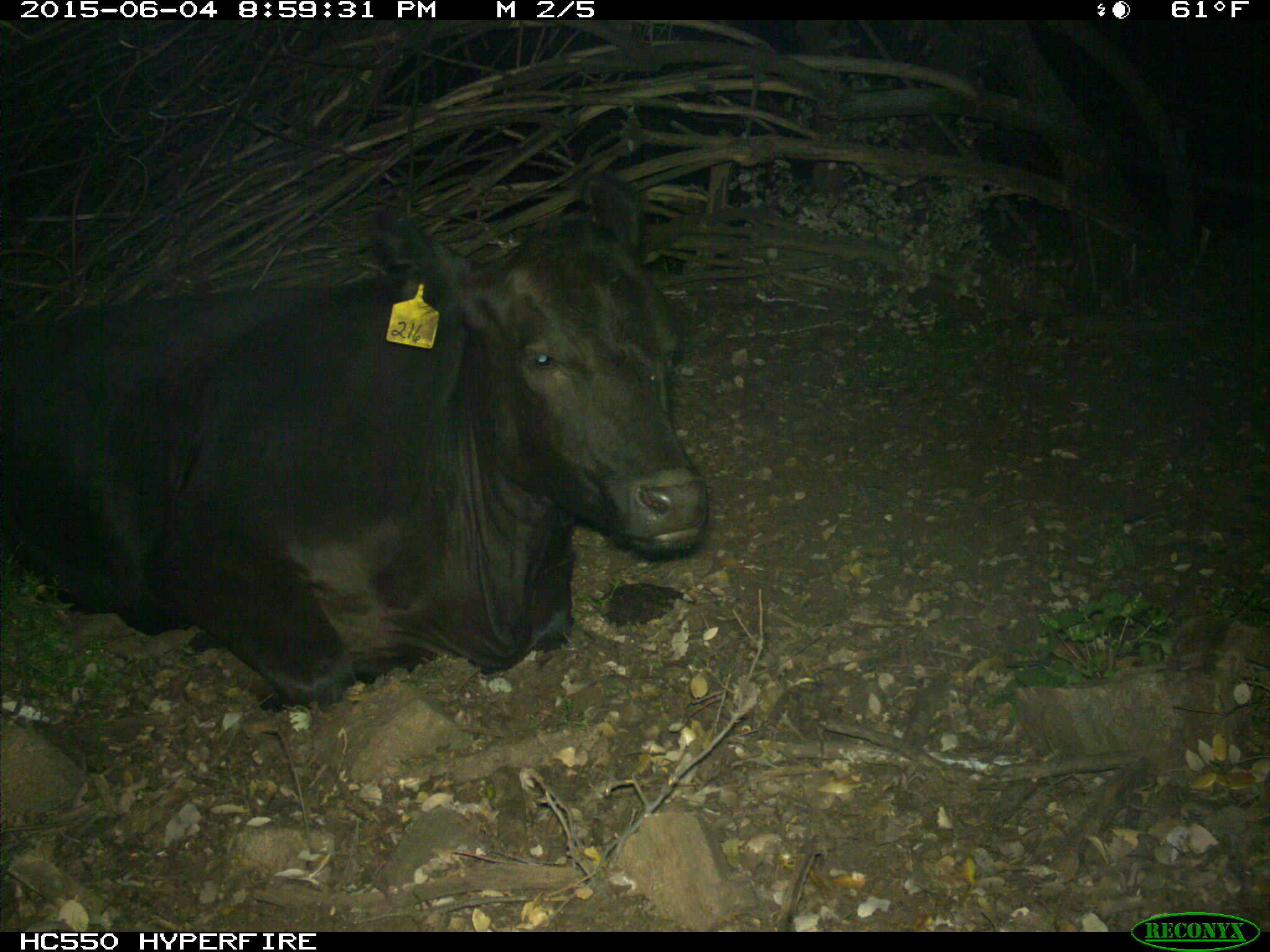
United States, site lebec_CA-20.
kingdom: Animalia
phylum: Chordata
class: Mammalia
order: Artiodactyla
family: Bovidae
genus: Bos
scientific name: Bos taurus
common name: domestic cow